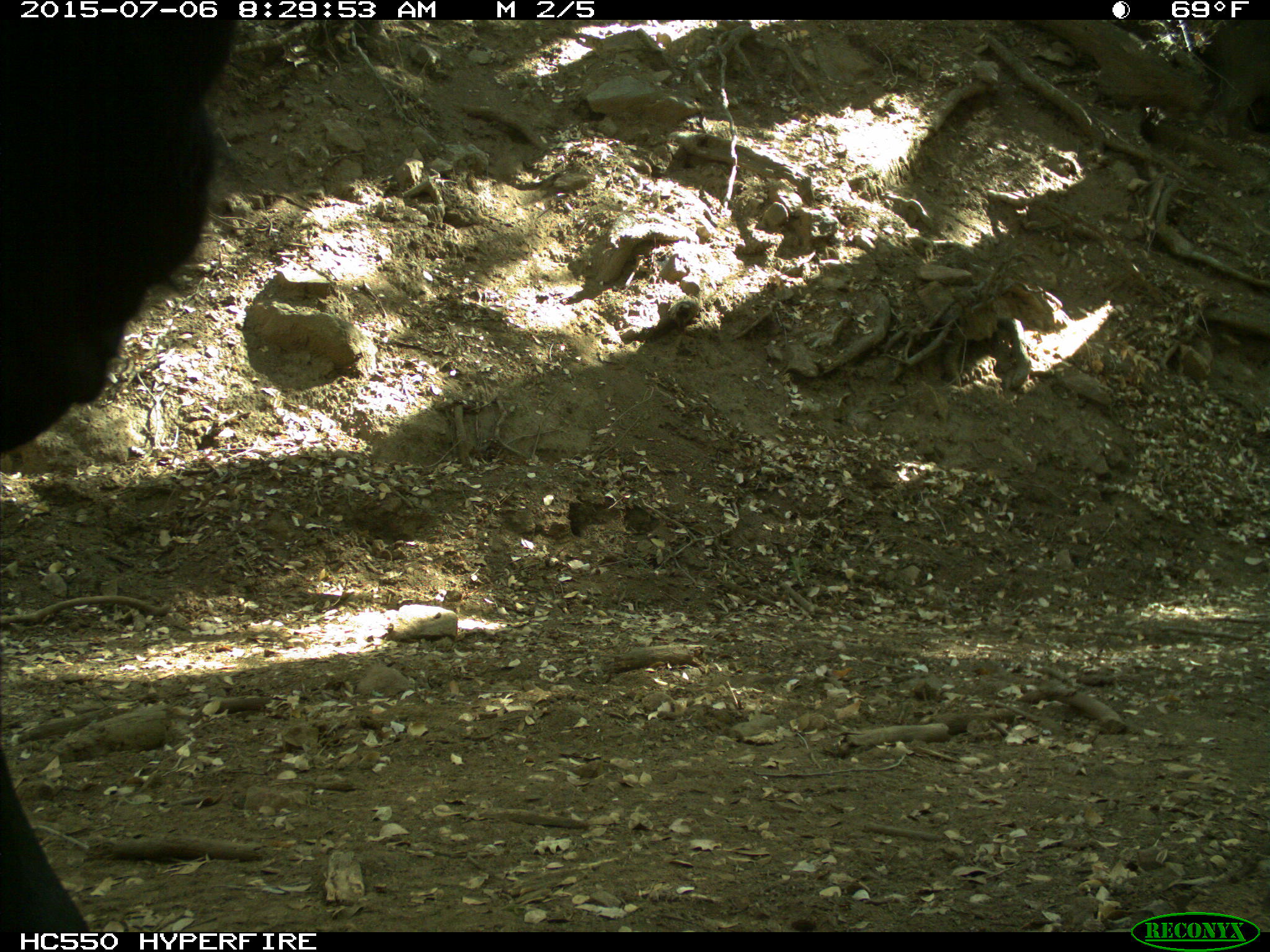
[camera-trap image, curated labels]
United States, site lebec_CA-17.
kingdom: Animalia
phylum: Chordata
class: Mammalia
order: Artiodactyla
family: Bovidae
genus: Bos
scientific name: Bos taurus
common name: domestic cow